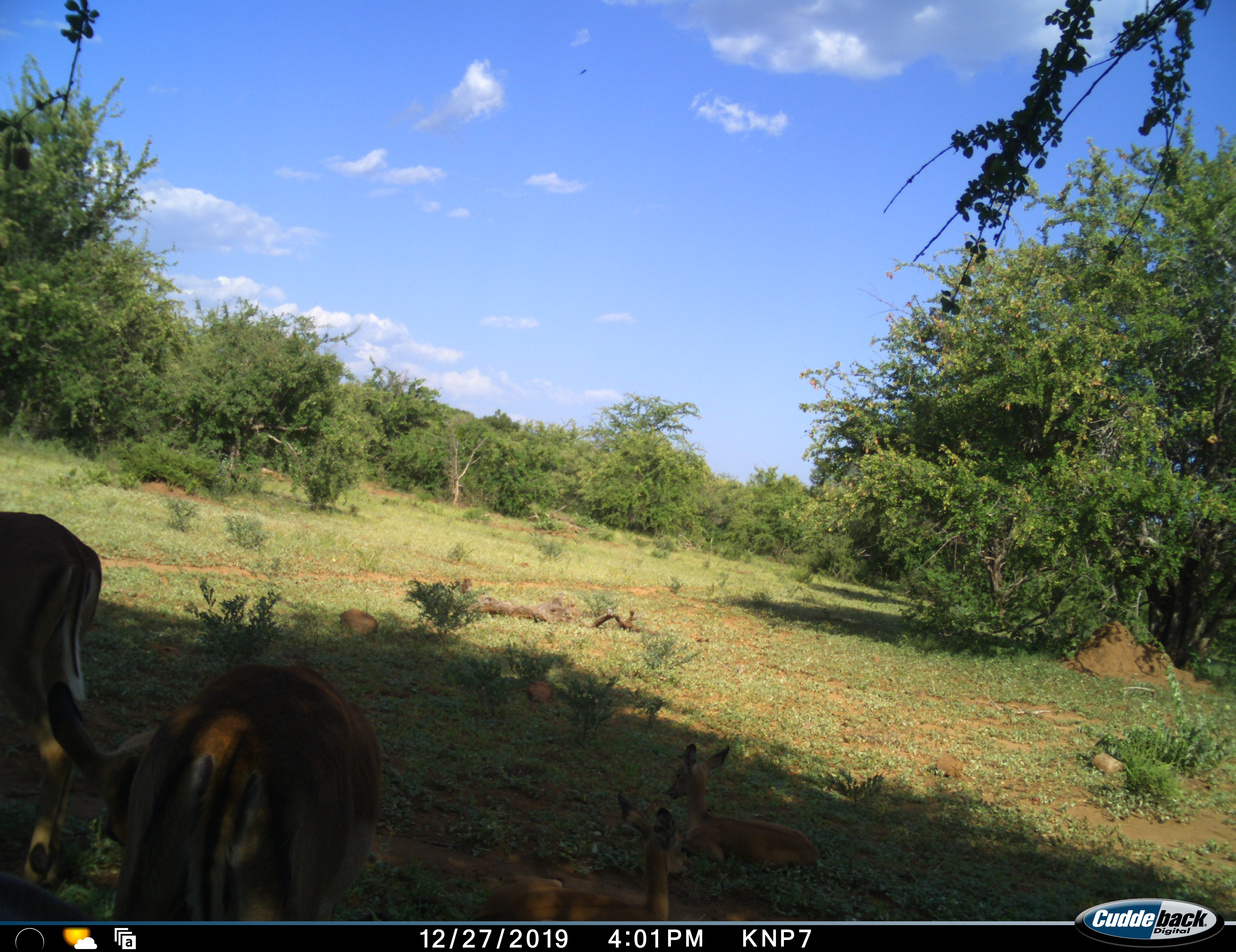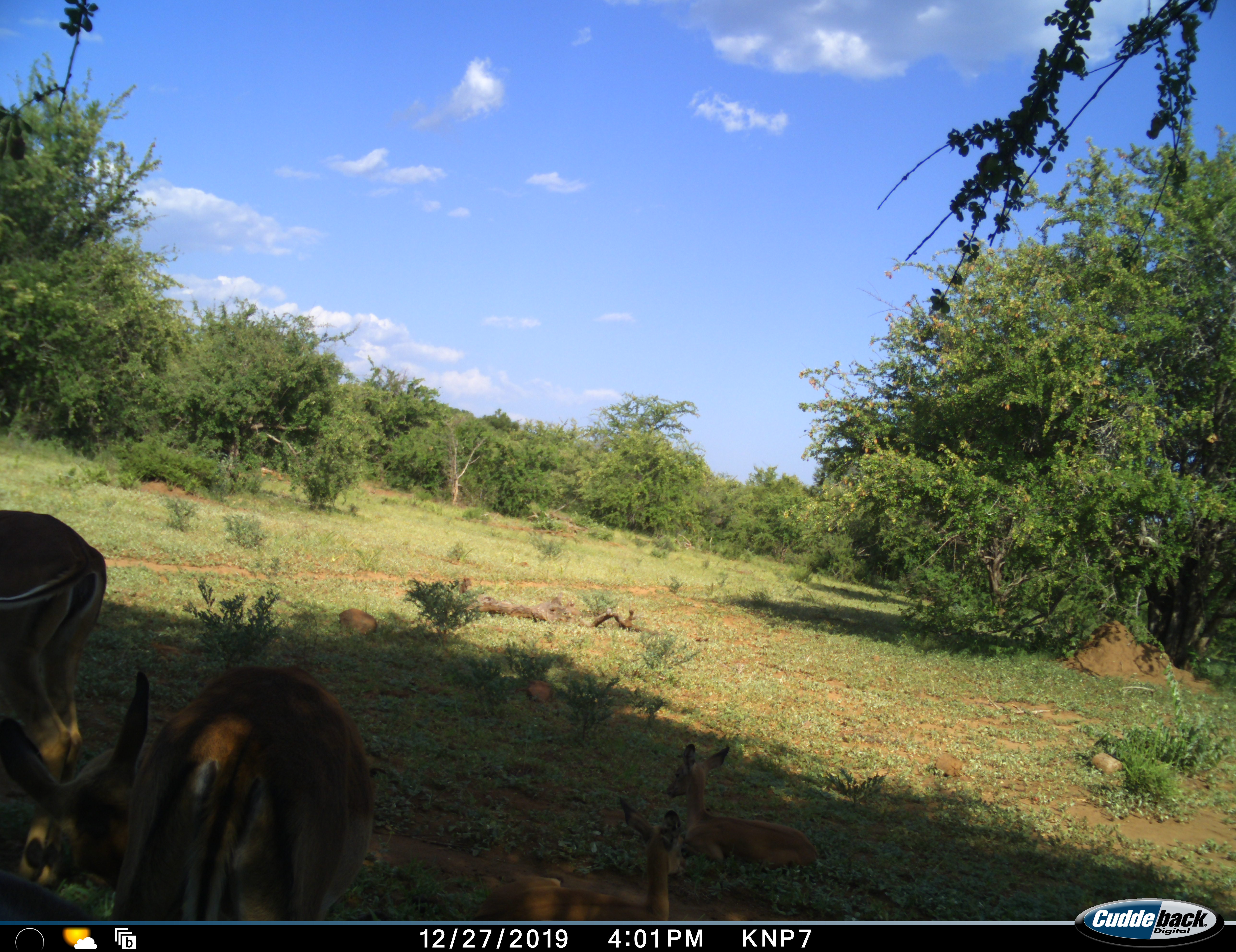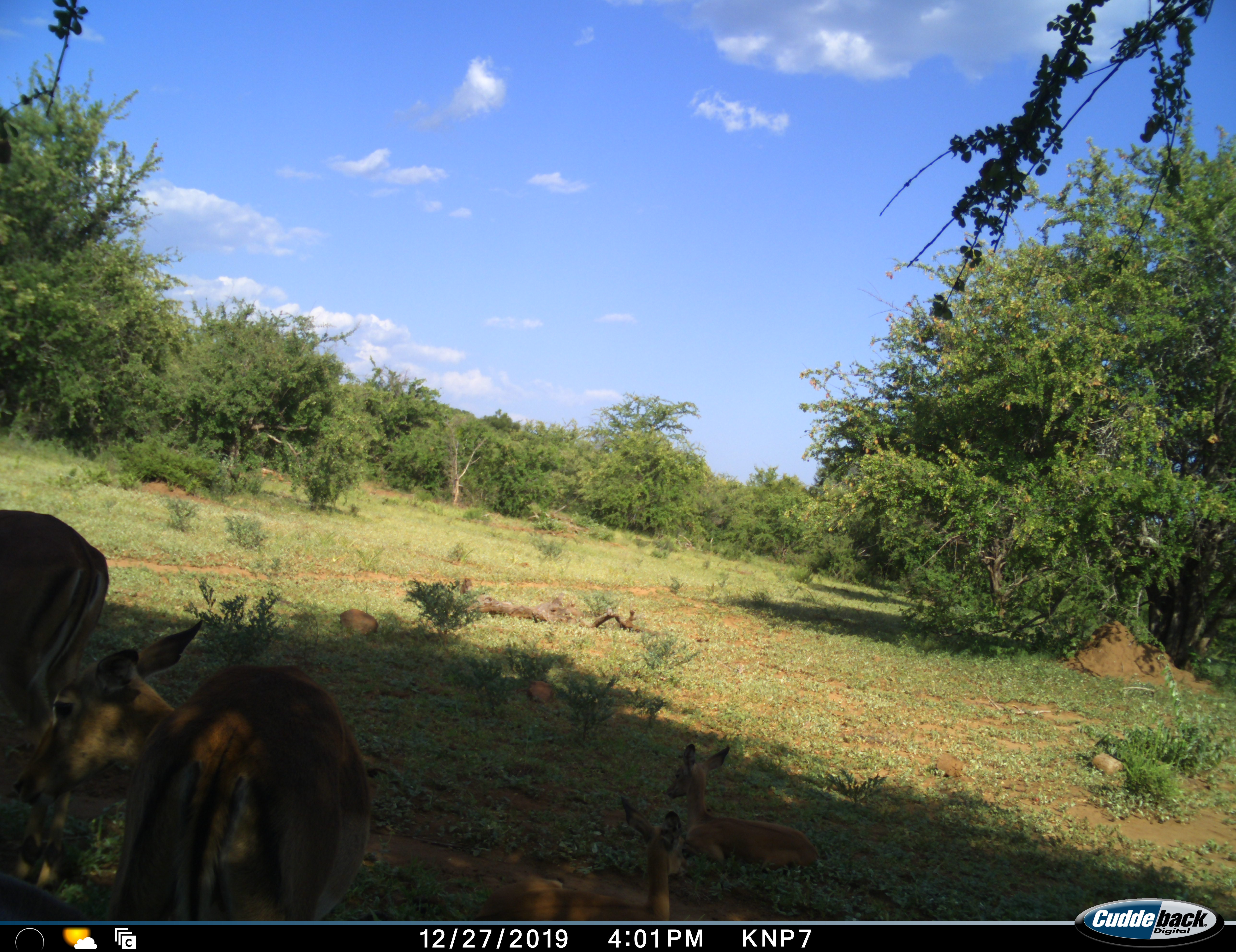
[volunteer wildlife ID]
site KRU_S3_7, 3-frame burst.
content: unidentified animal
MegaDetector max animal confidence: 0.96